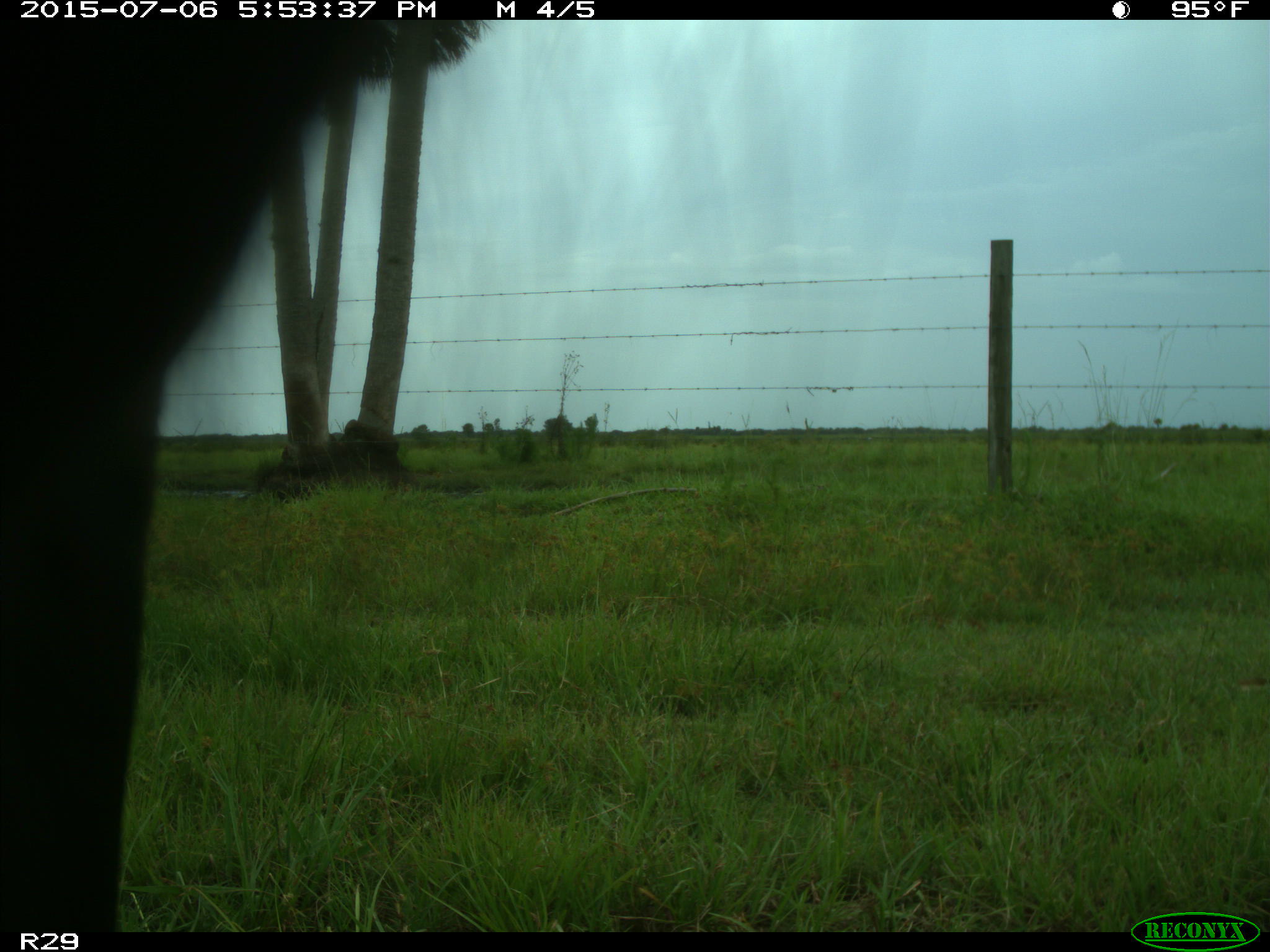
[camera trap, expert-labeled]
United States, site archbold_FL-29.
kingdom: Animalia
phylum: Chordata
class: Mammalia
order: Artiodactyla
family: Bovidae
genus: Bos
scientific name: Bos taurus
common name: domestic cow